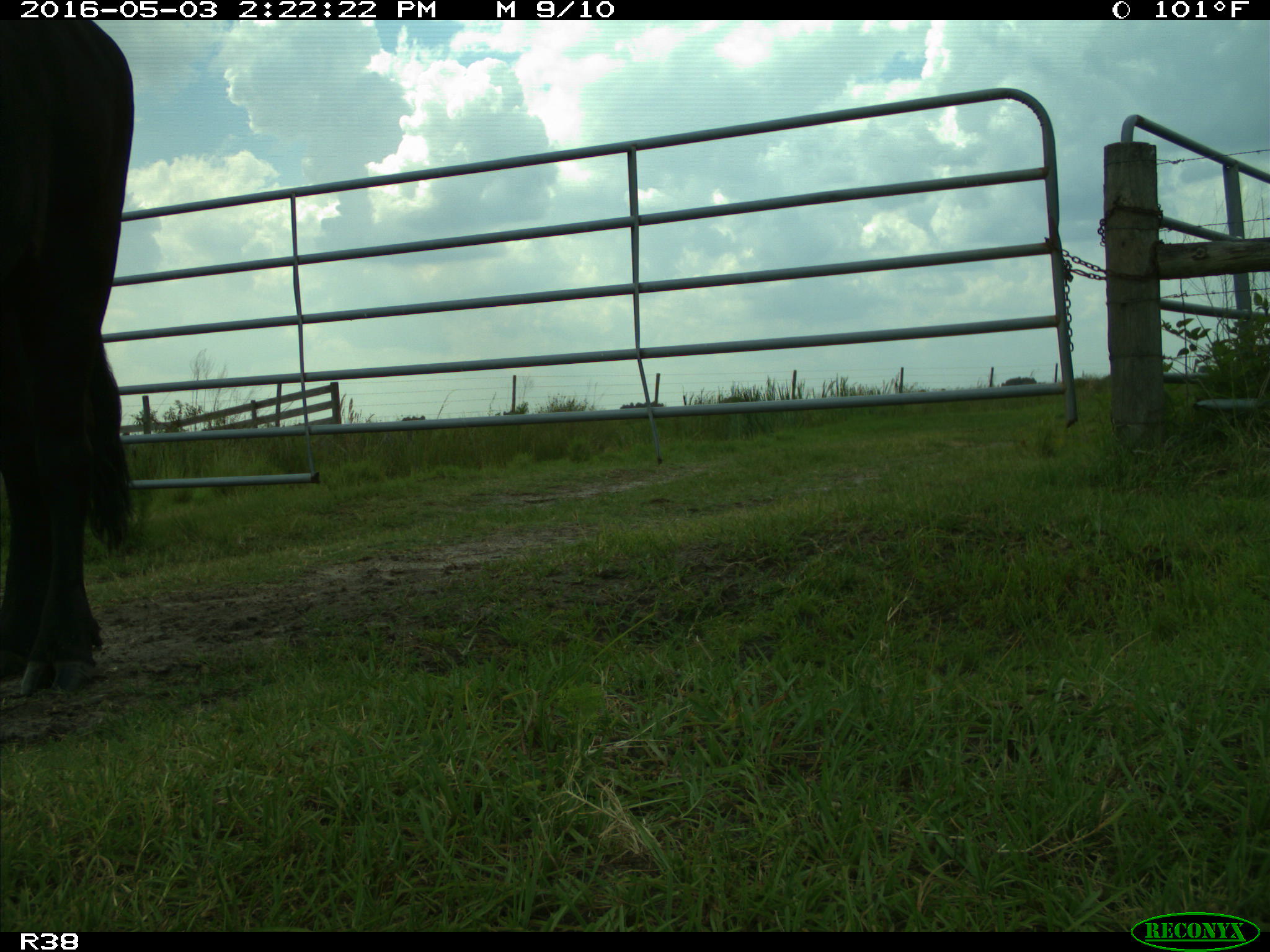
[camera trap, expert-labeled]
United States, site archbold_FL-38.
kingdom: Animalia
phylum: Chordata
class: Mammalia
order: Artiodactyla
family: Bovidae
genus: Bos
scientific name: Bos taurus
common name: domestic cow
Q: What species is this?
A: Bos taurus (domestic cow).